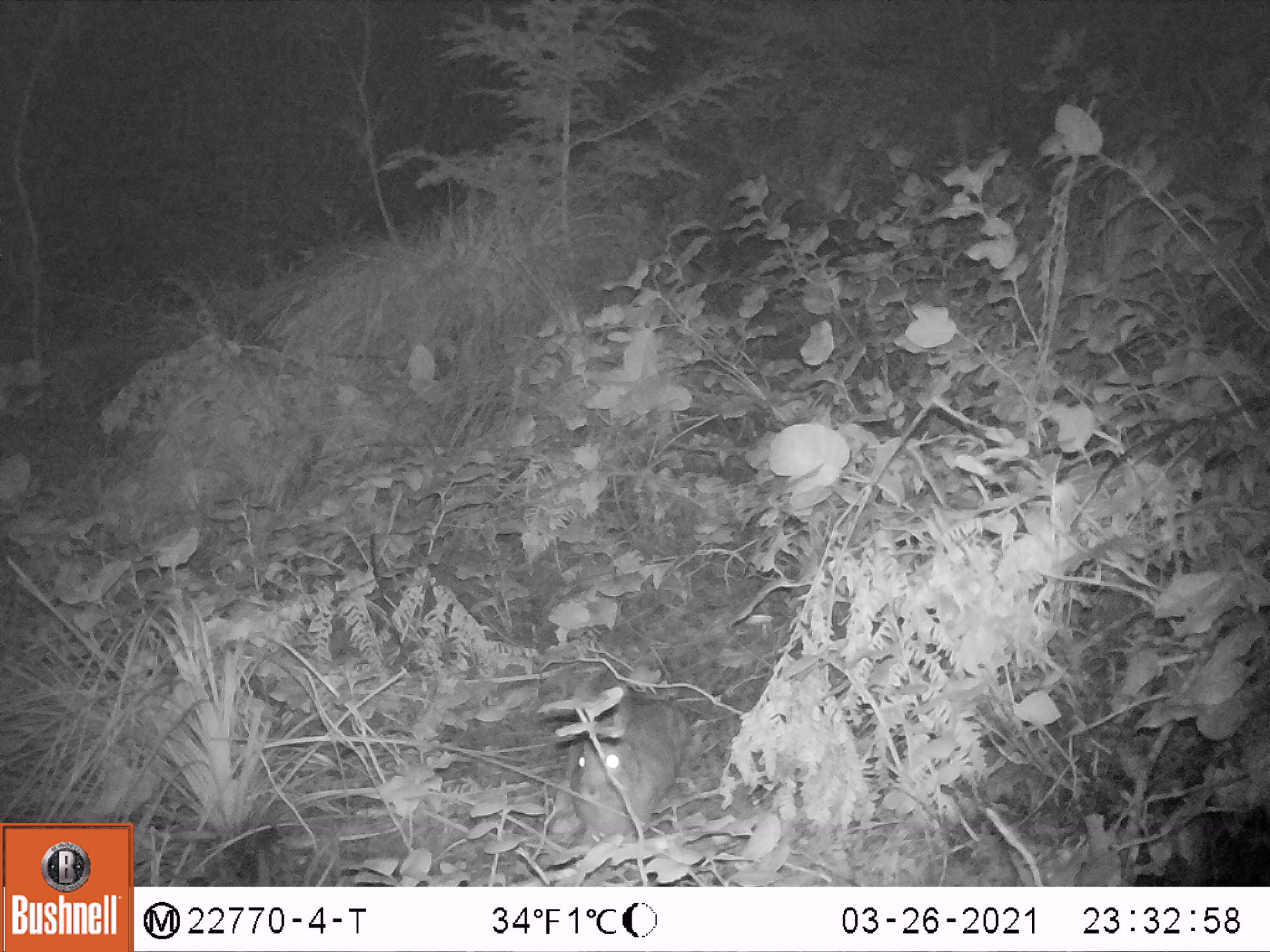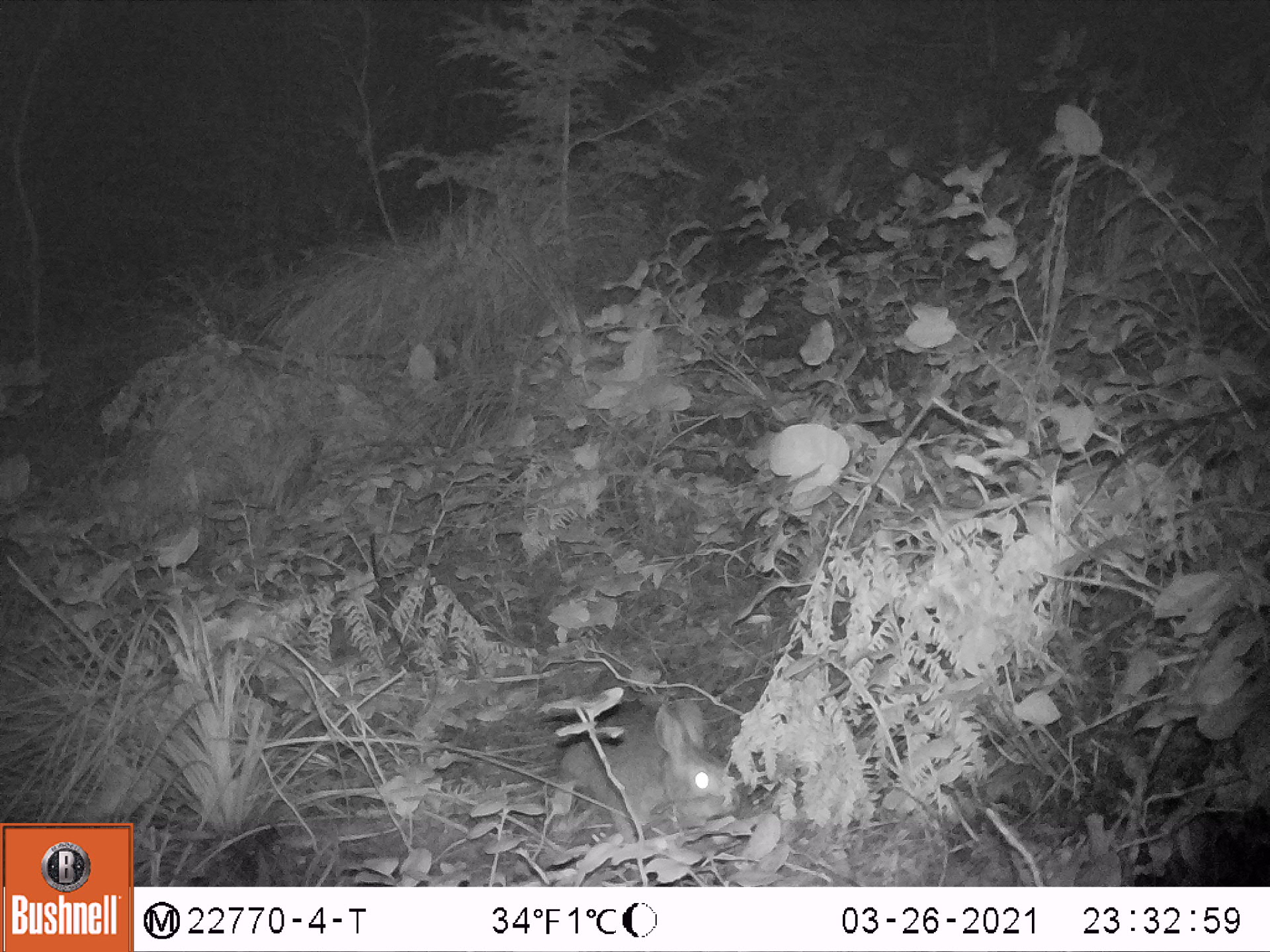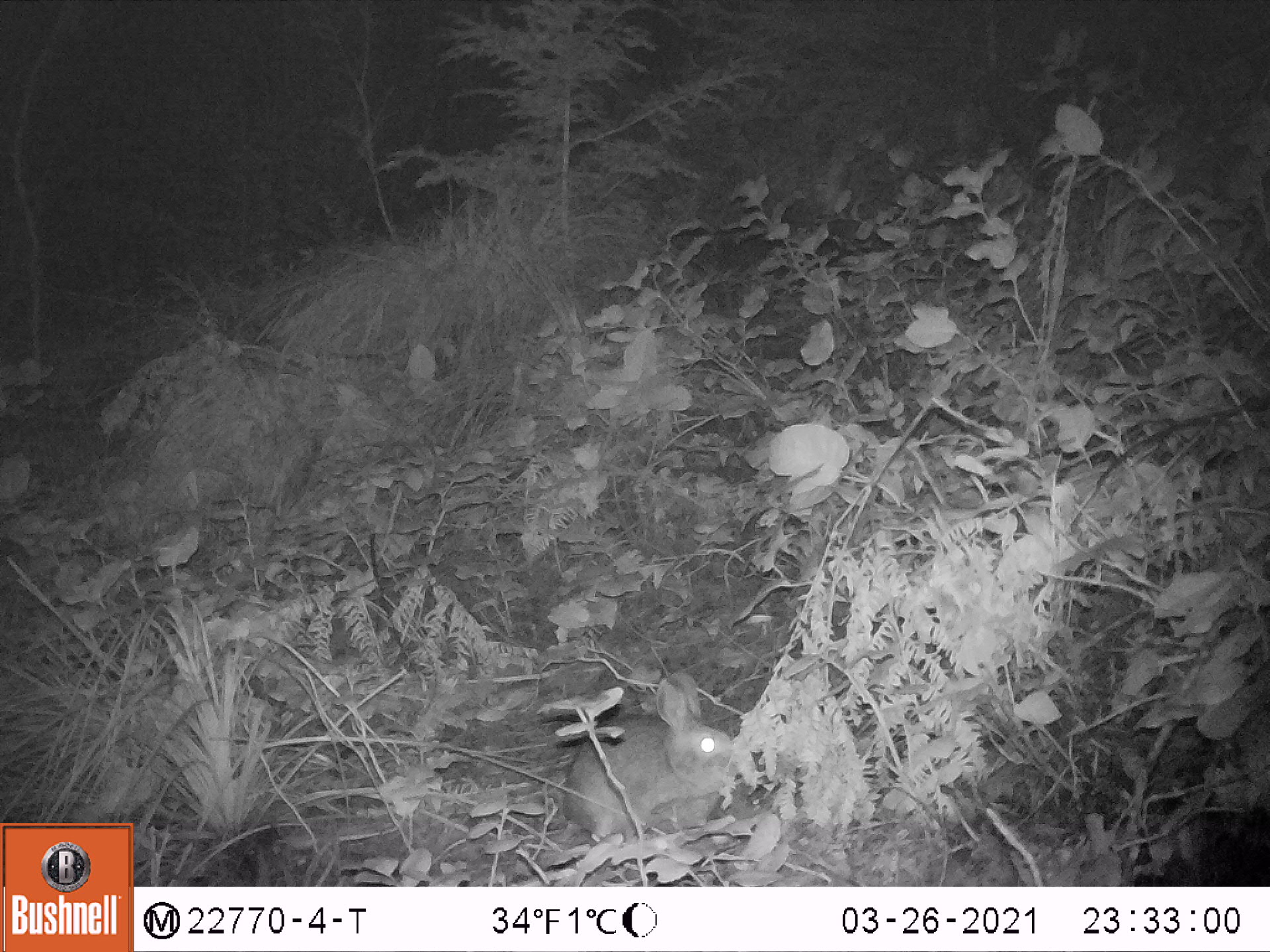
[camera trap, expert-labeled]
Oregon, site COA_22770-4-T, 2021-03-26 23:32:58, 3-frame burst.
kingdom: Animalia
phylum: Chordata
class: Mammalia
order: Lagomorpha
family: Leporidae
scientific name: Leporidae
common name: hares and rabbits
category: leporidae family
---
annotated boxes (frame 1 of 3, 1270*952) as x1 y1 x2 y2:
leporidae family: 569 667 694 850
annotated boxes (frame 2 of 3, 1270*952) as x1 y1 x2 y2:
leporidae family: 545 693 745 843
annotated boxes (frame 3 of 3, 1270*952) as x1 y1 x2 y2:
leporidae family: 559 664 745 842